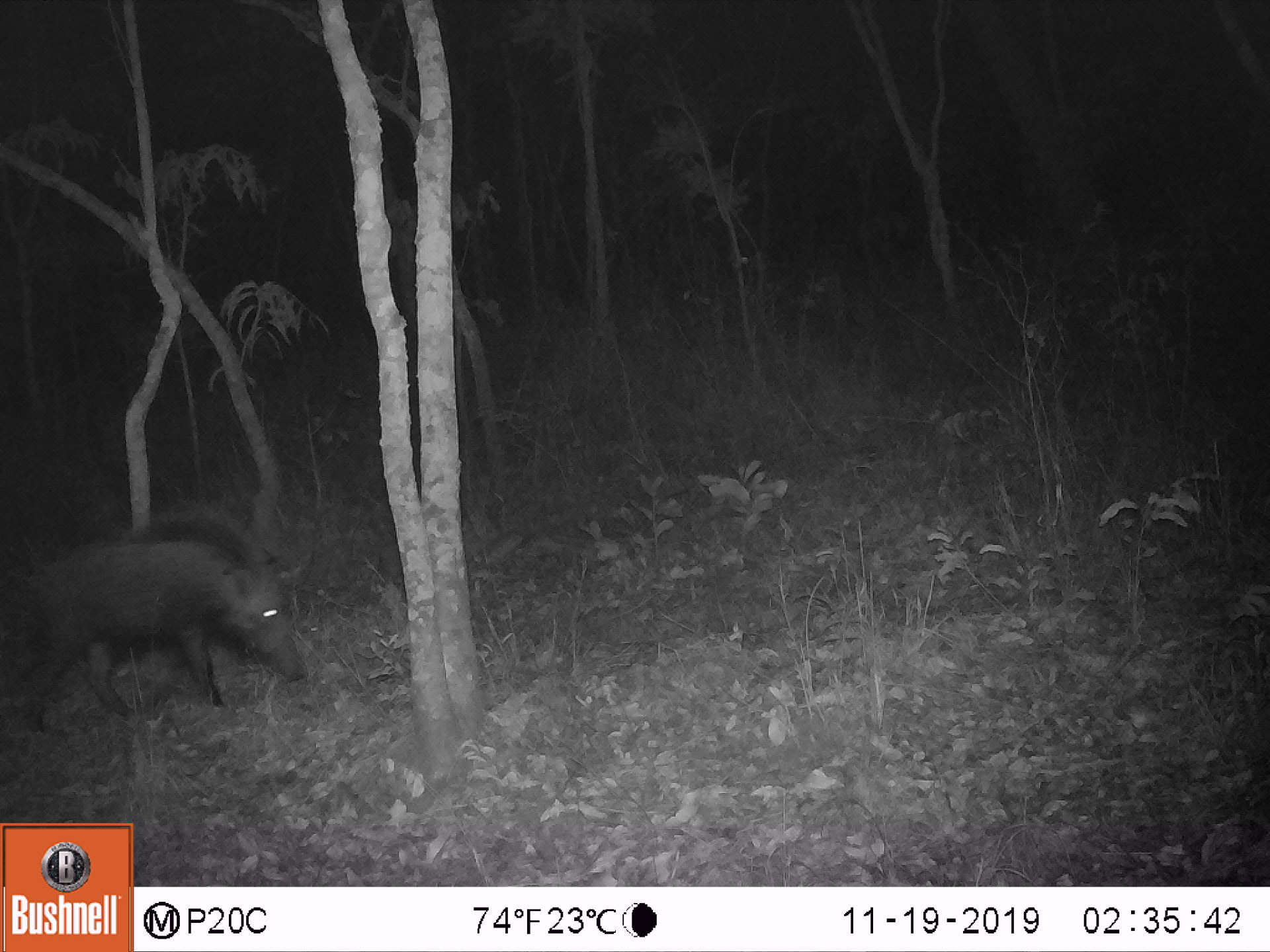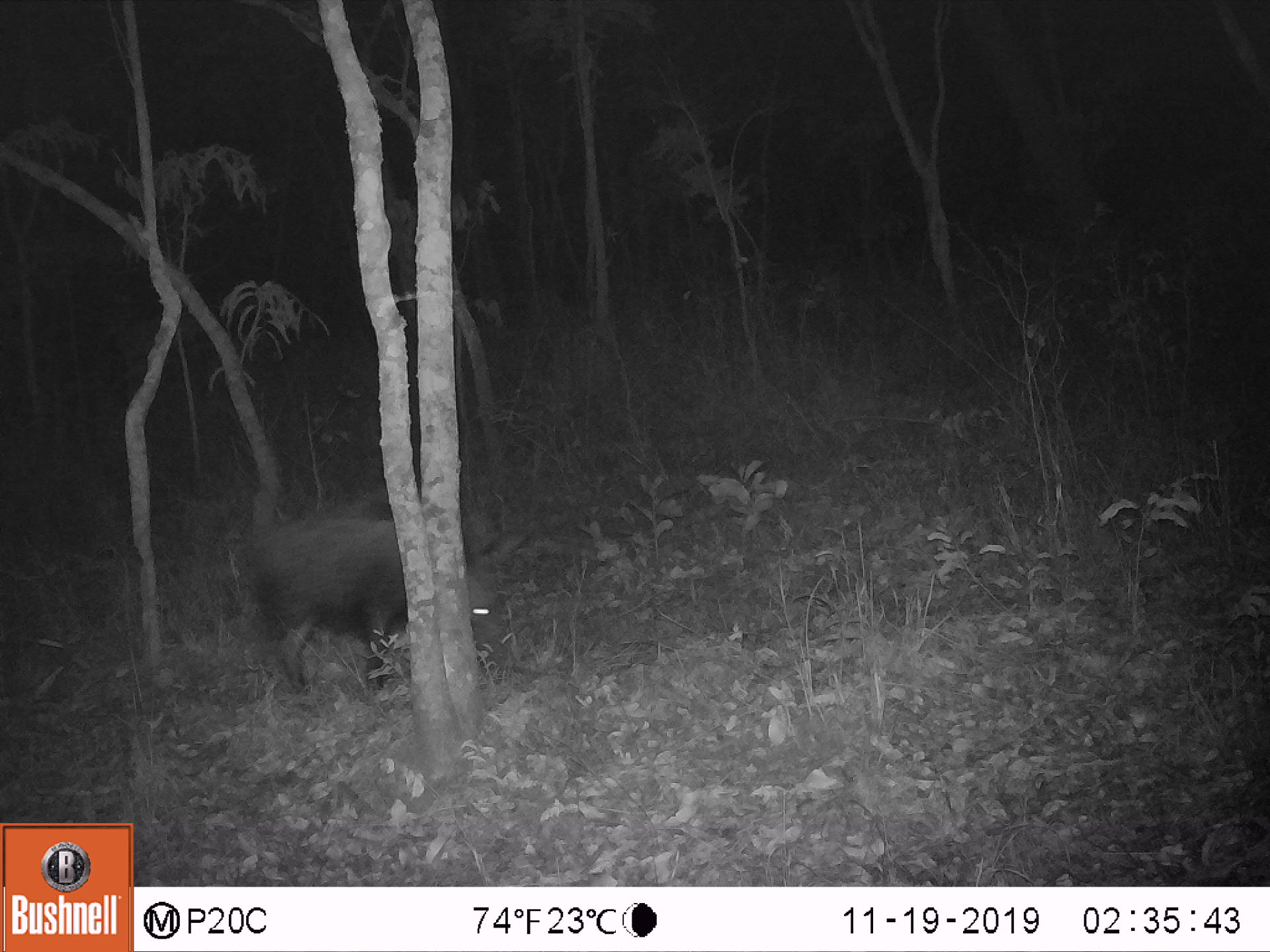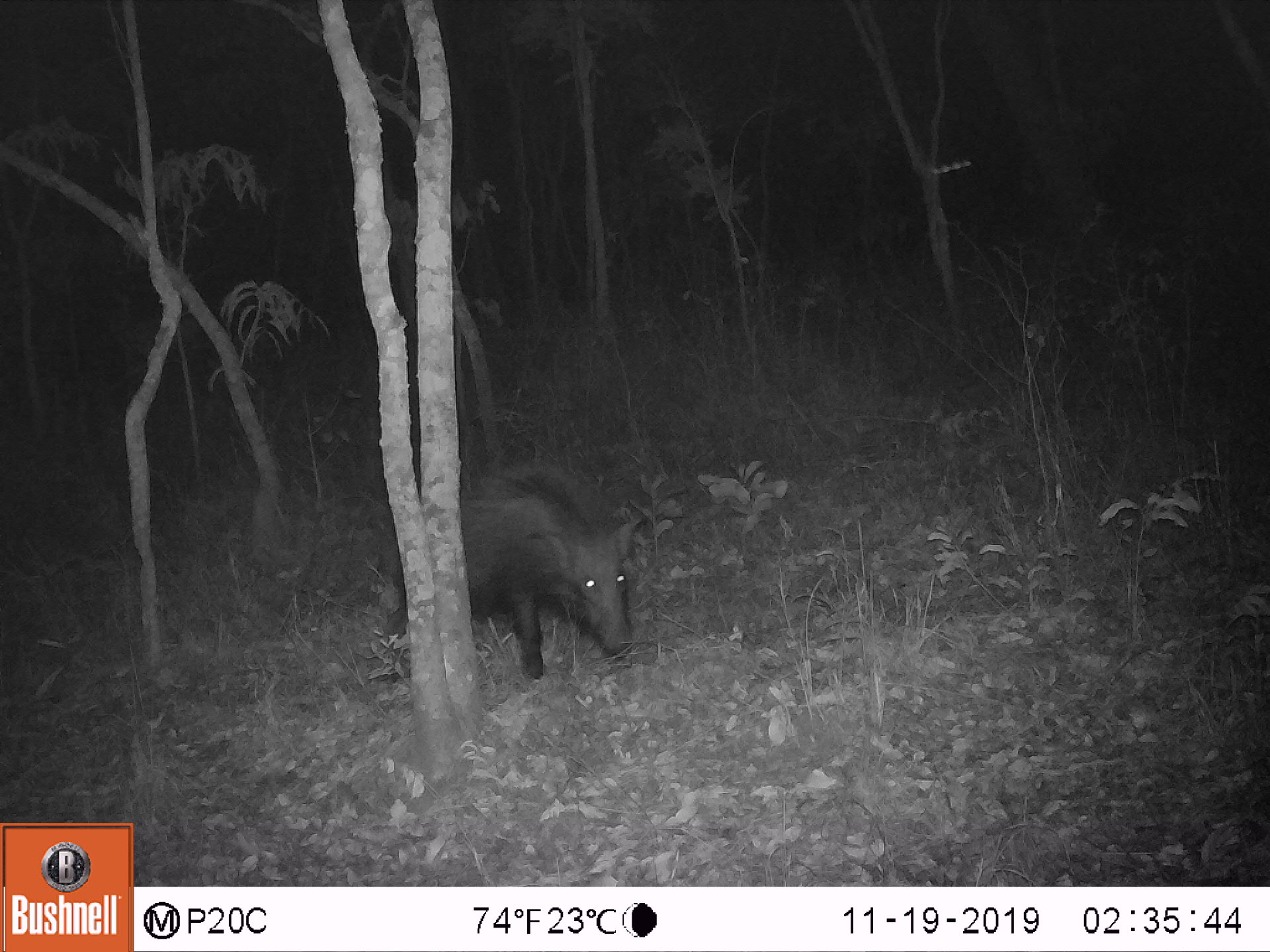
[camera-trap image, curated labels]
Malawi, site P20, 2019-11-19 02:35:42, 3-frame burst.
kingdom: Animalia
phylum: Chordata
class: Mammalia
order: Artiodactyla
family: Suidae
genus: Potamochoerus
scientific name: Potamochoerus larvatus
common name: bushpig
Bushpig (Potamochoerus larvatus), count 1.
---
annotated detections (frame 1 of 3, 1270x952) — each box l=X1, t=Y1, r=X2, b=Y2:
bushpig: l=13, t=503, r=308, b=735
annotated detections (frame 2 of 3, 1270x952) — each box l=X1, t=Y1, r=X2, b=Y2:
bushpig: l=247, t=497, r=510, b=706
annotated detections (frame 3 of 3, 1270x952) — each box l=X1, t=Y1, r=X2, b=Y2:
bushpig: l=382, t=469, r=650, b=689